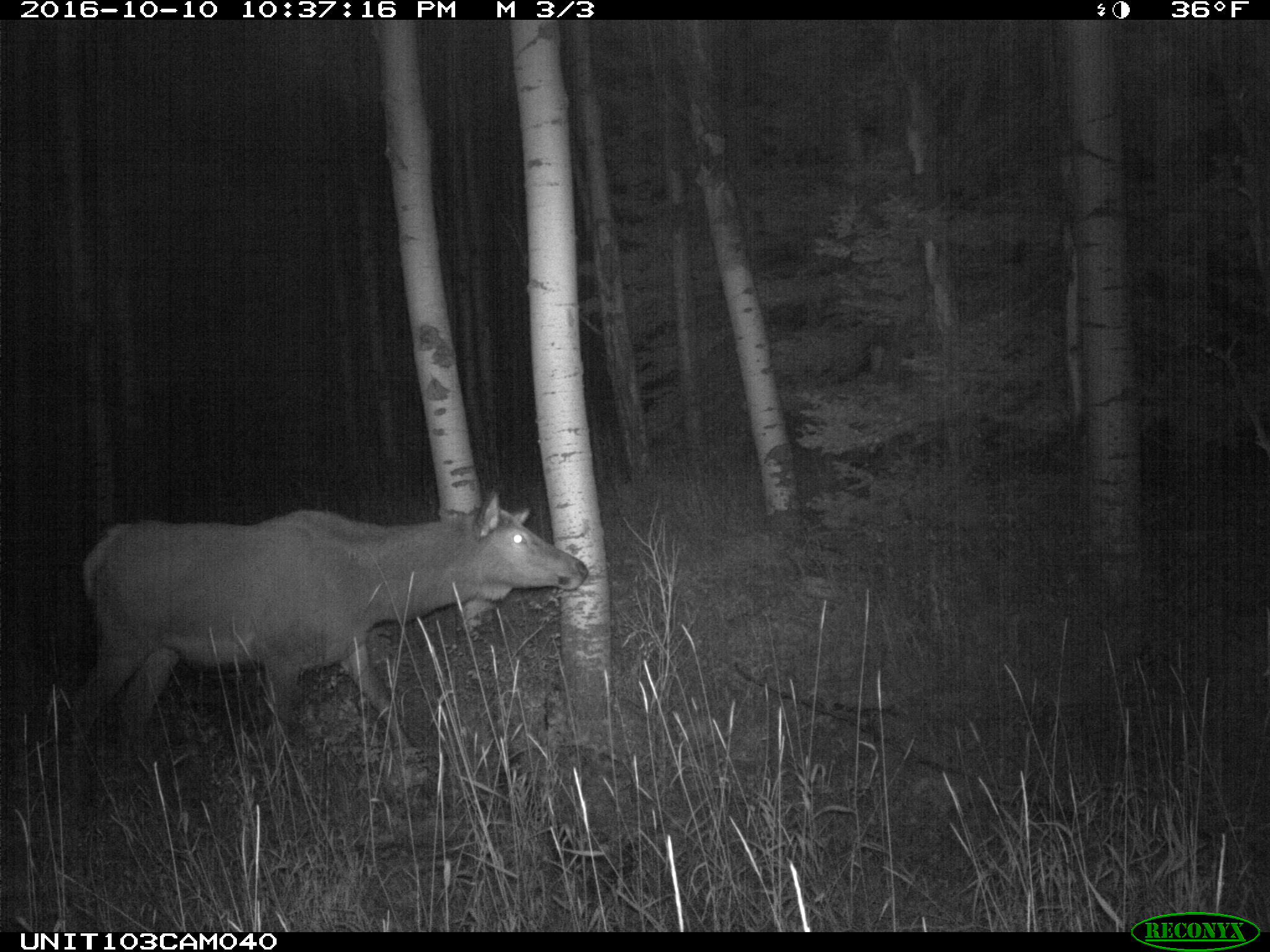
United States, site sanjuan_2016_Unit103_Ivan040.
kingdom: Animalia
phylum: Chordata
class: Mammalia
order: Artiodactyla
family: Cervidae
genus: Cervus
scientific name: Cervus elaphus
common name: red deer